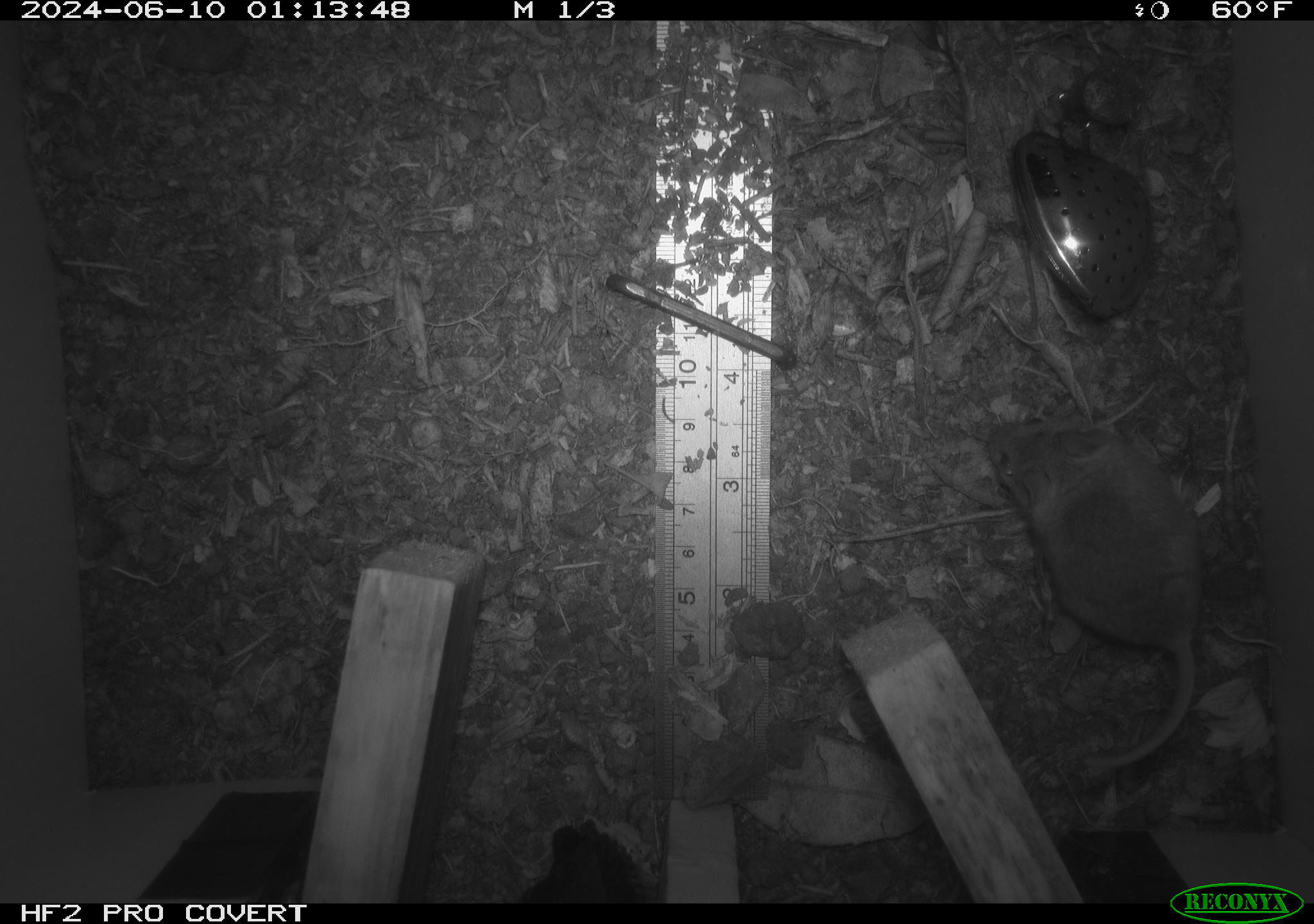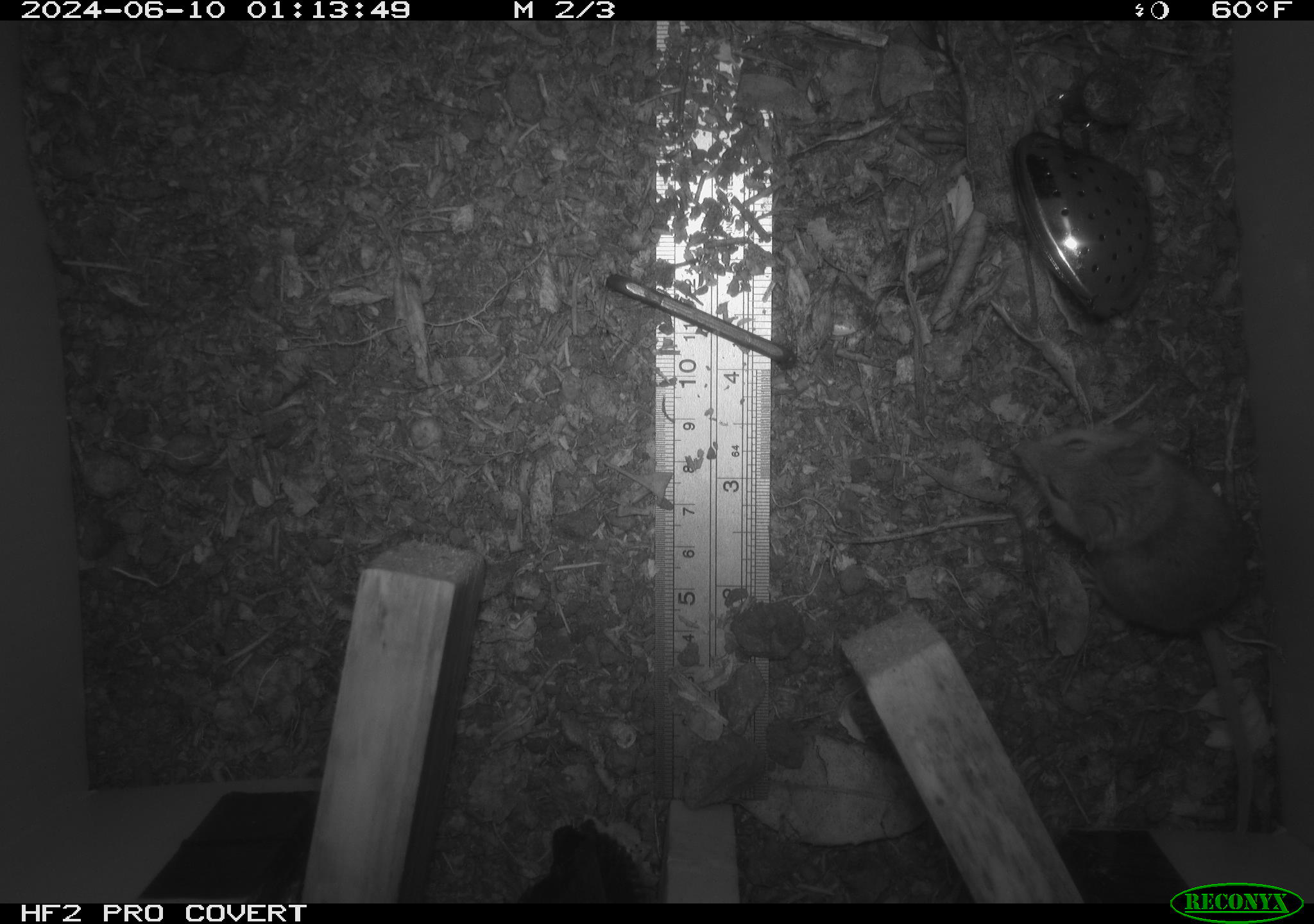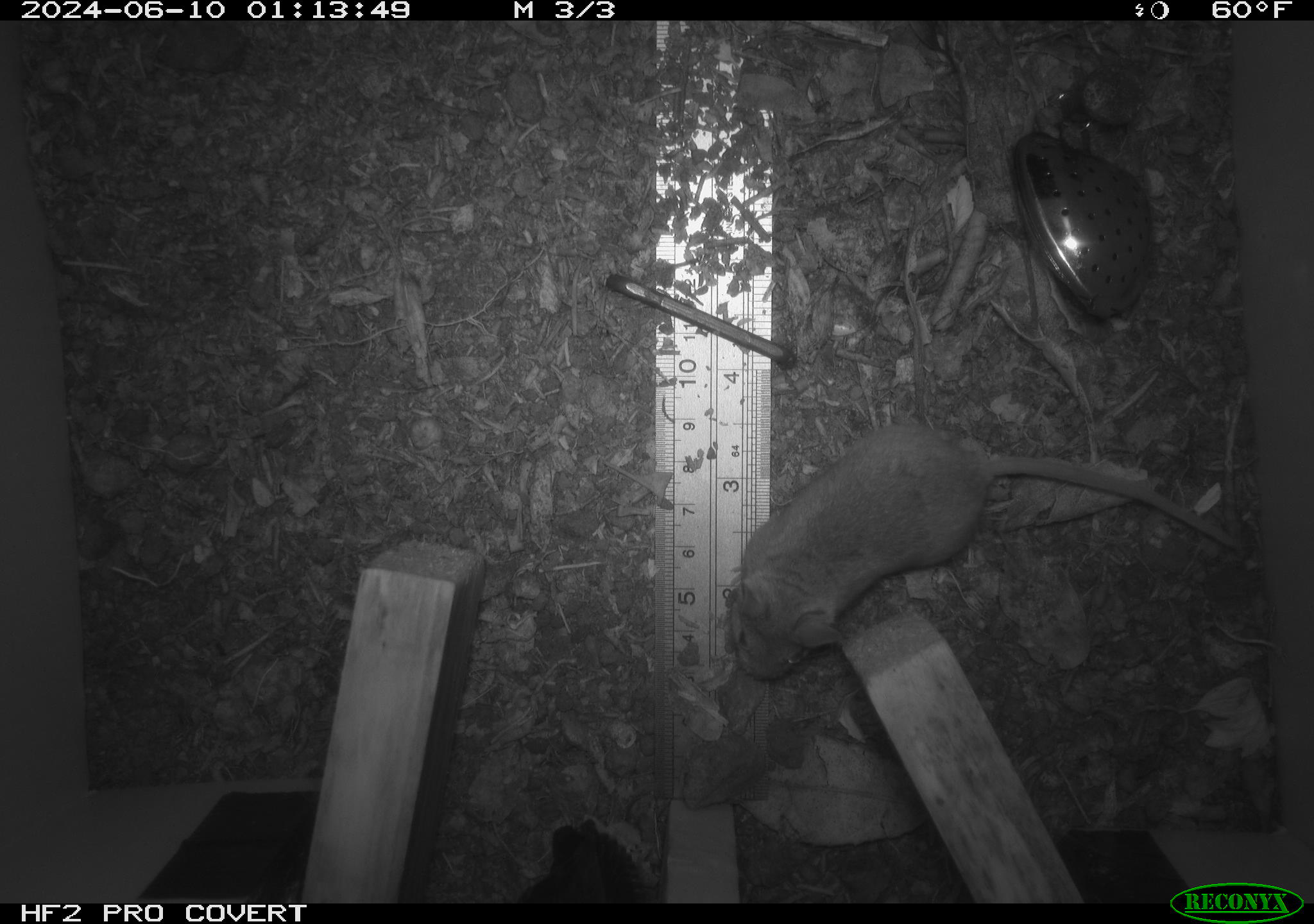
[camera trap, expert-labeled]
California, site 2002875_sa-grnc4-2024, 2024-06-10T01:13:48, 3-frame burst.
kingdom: Animalia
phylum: Chordata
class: Mammalia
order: Rodentia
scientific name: Rodentia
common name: rodent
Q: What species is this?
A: Rodent (Rodentia).